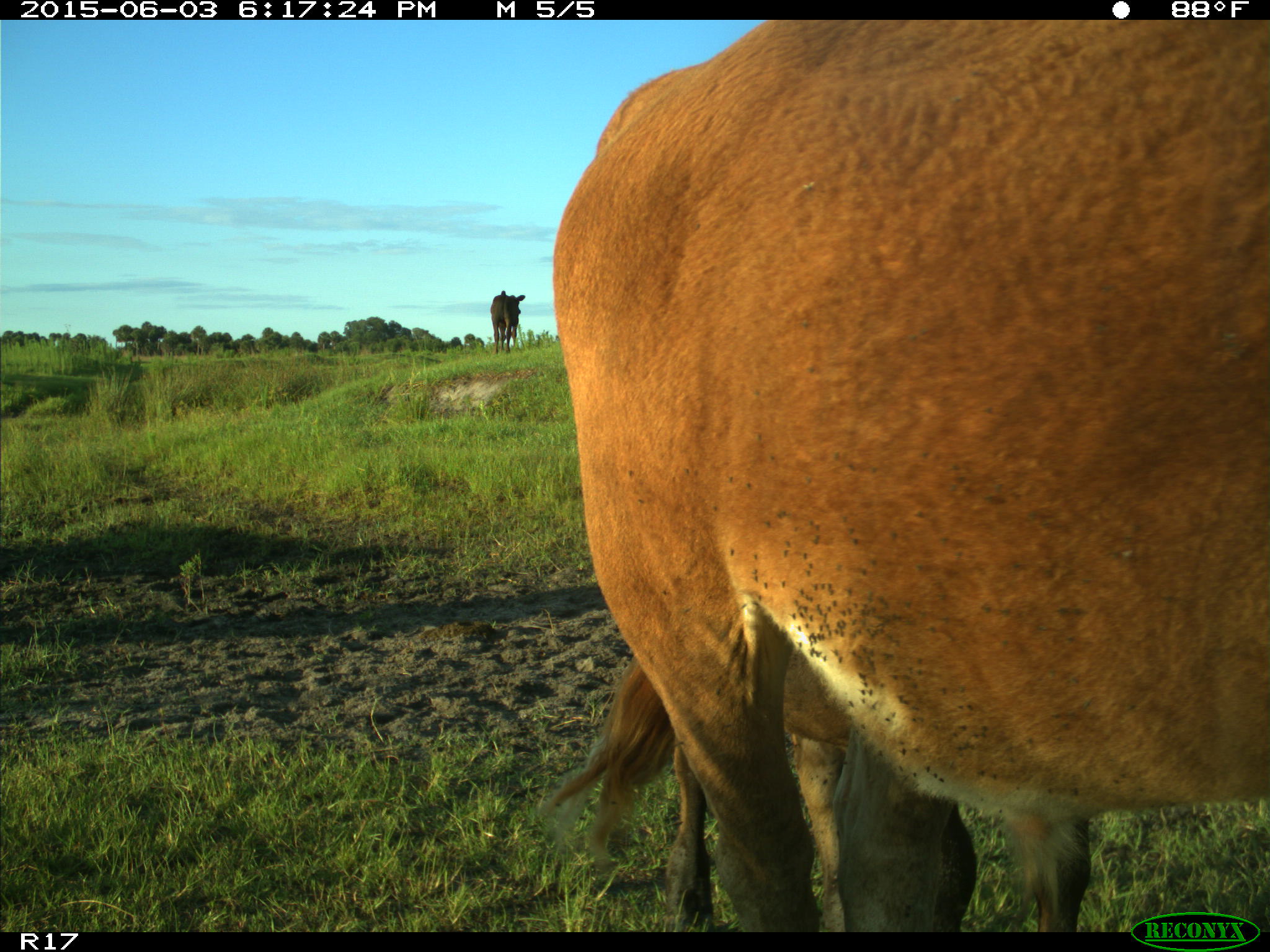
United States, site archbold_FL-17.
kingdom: Animalia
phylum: Chordata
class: Mammalia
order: Artiodactyla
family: Bovidae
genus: Bos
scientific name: Bos taurus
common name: domestic cow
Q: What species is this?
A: Bos taurus (domestic cow).